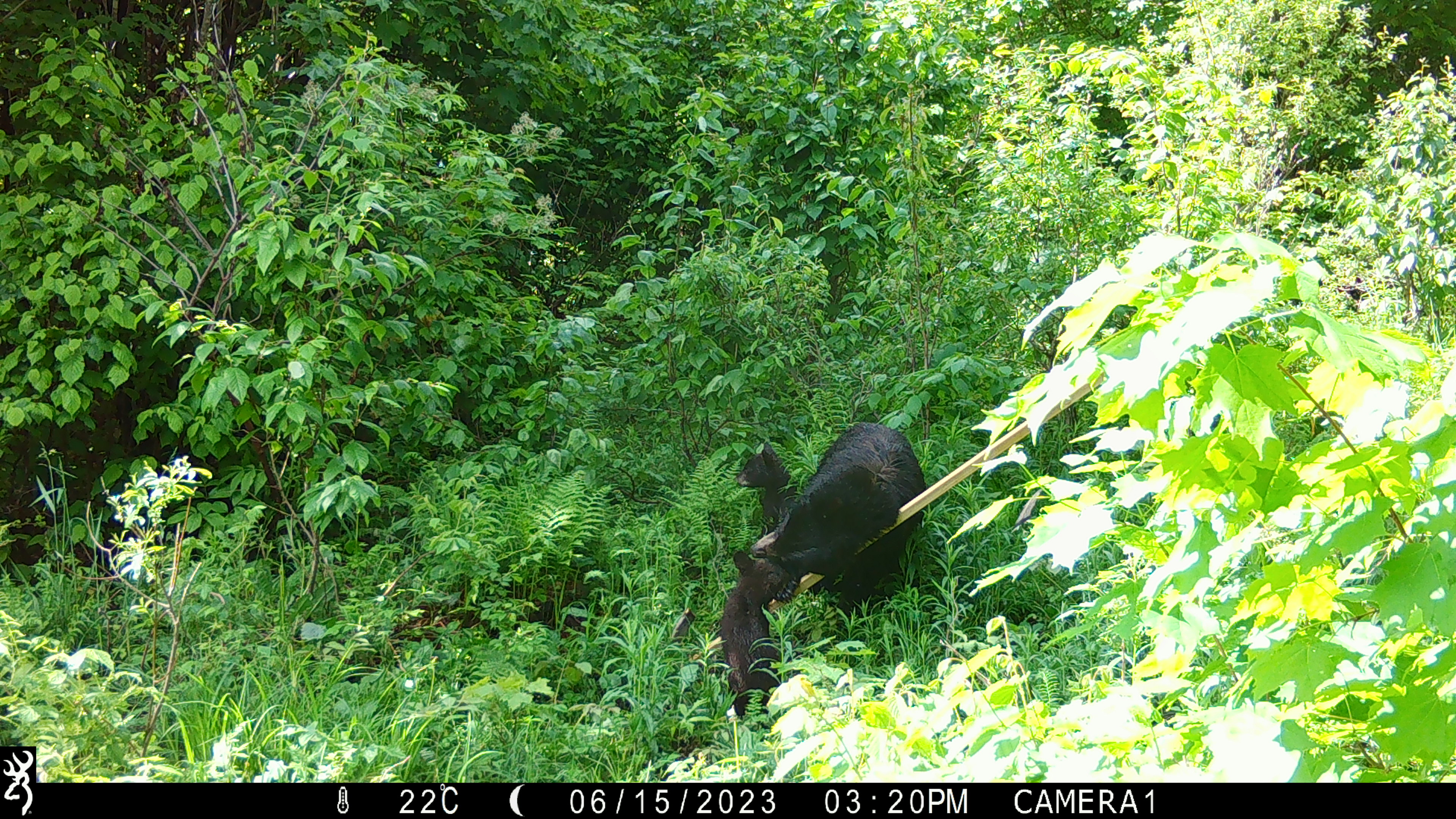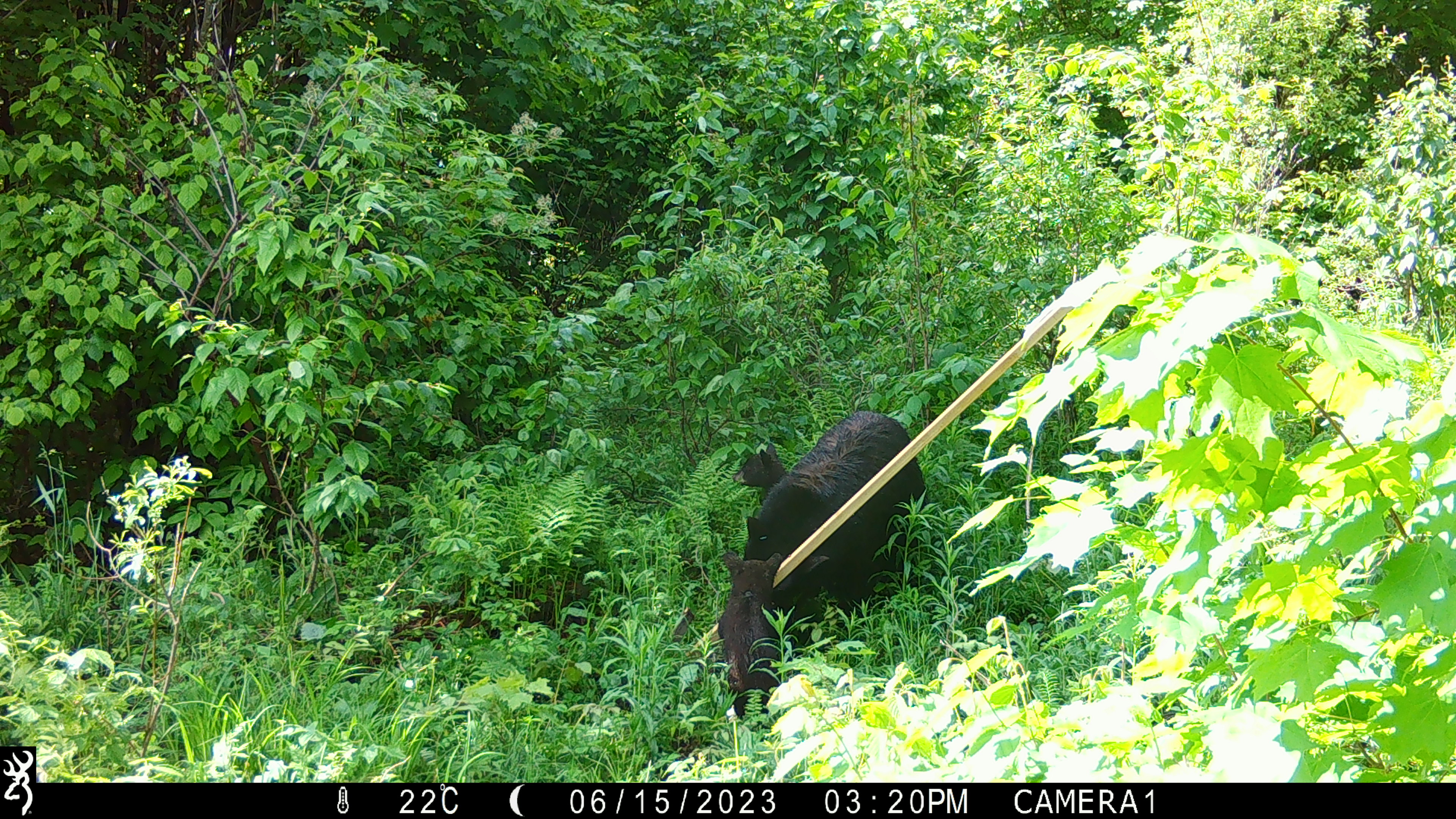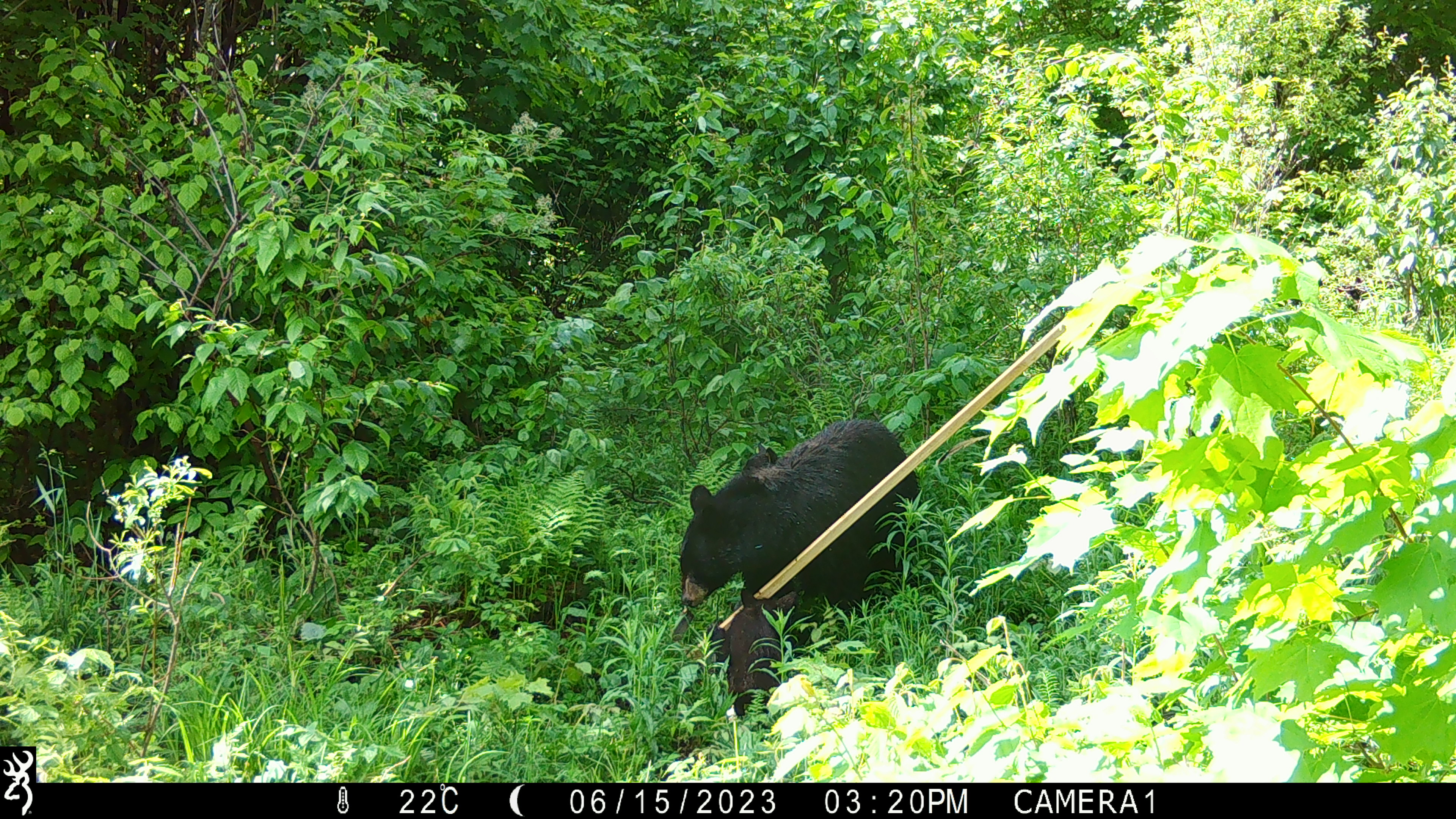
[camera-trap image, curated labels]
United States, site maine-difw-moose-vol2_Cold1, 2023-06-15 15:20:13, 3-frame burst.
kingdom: Animalia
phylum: Chordata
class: Mammalia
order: Carnivora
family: Ursidae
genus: Ursus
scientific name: Ursus americanus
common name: black bear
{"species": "black bear (Ursus americanus)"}